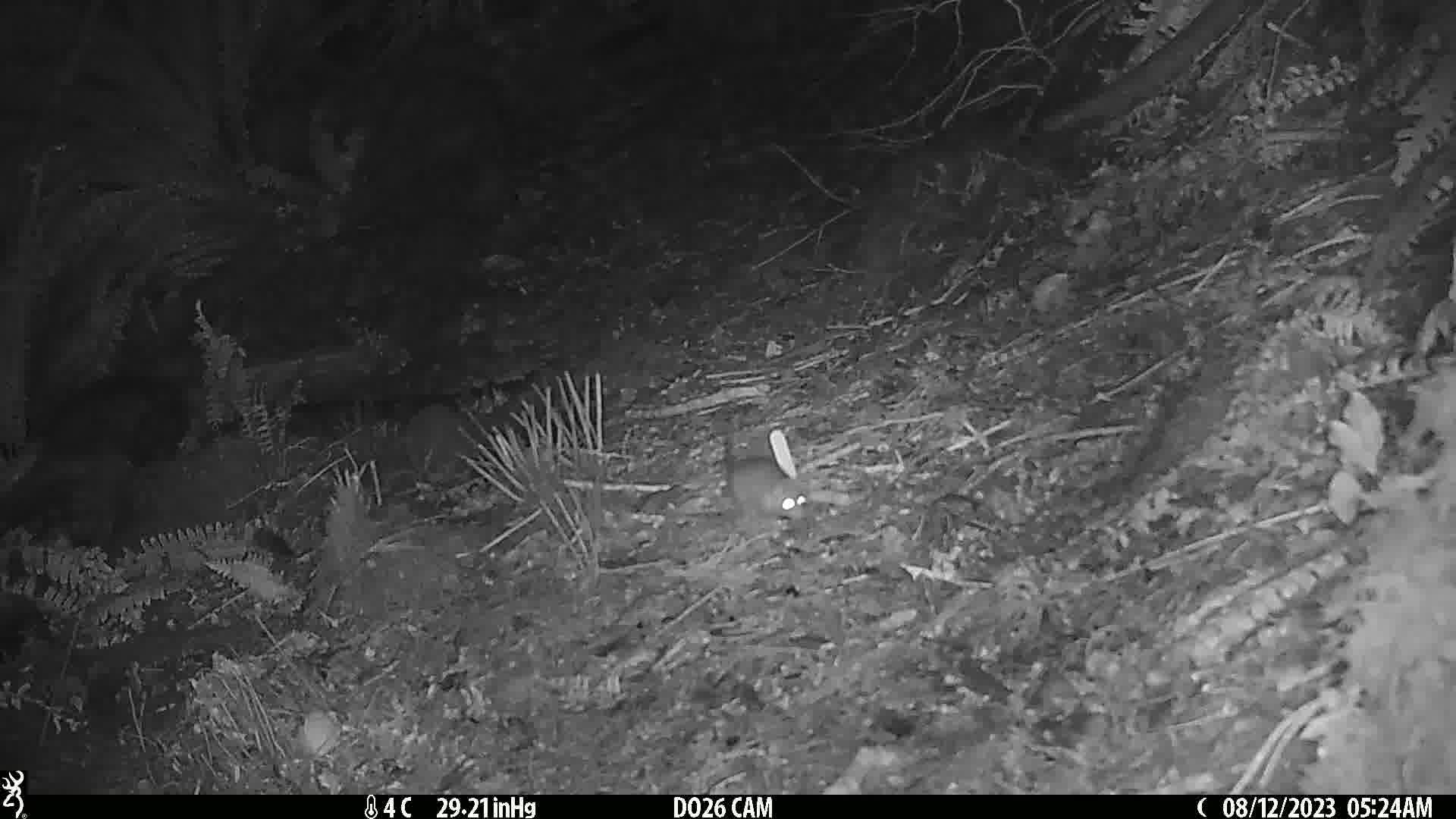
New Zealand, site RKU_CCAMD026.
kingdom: Animalia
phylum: Chordata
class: Mammalia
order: Rodentia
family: Muridae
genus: Rattus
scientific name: Rattus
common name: rat